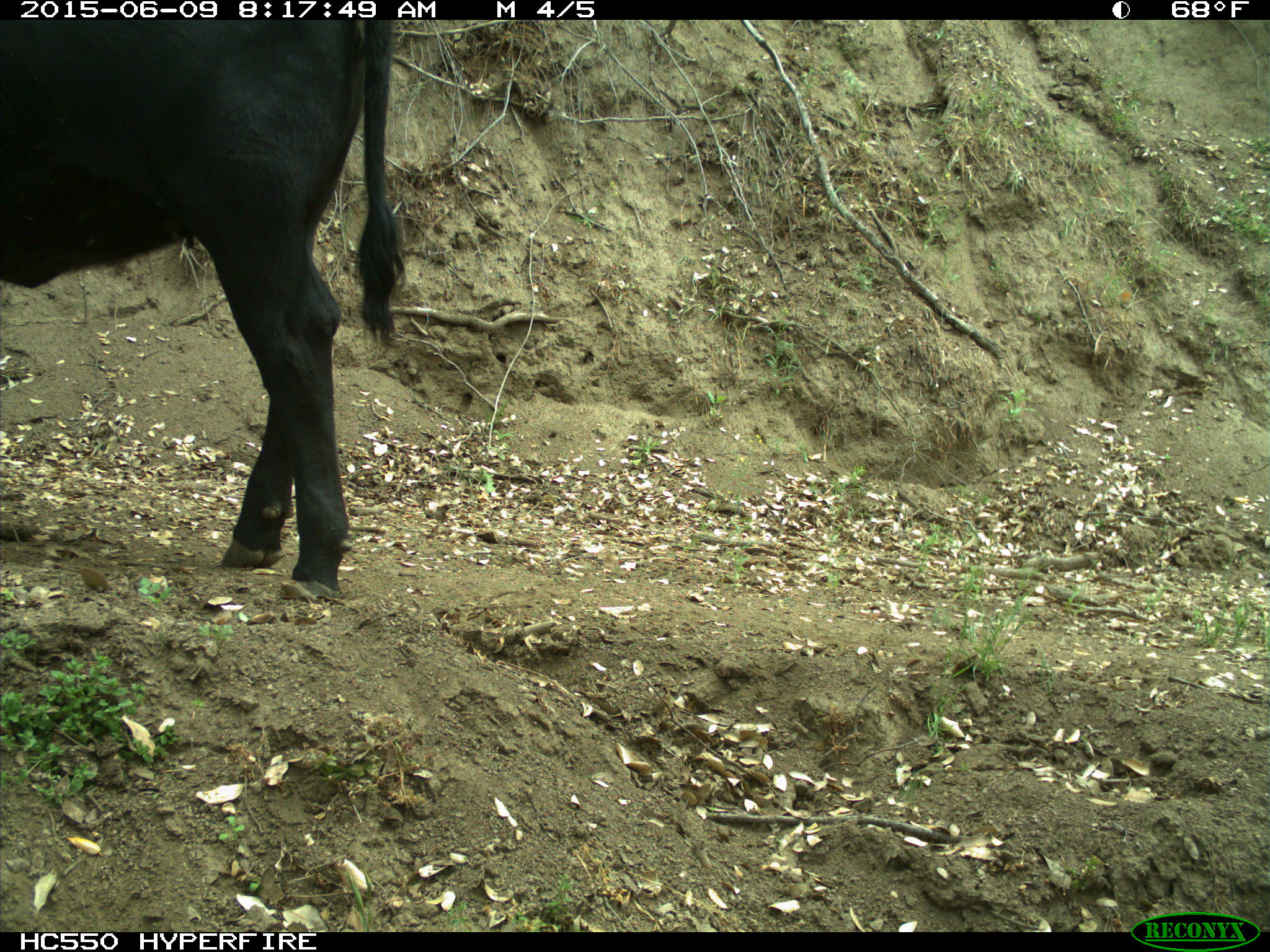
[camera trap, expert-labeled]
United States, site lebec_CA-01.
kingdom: Animalia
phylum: Chordata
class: Mammalia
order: Artiodactyla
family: Bovidae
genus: Bos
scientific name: Bos taurus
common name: domestic cow